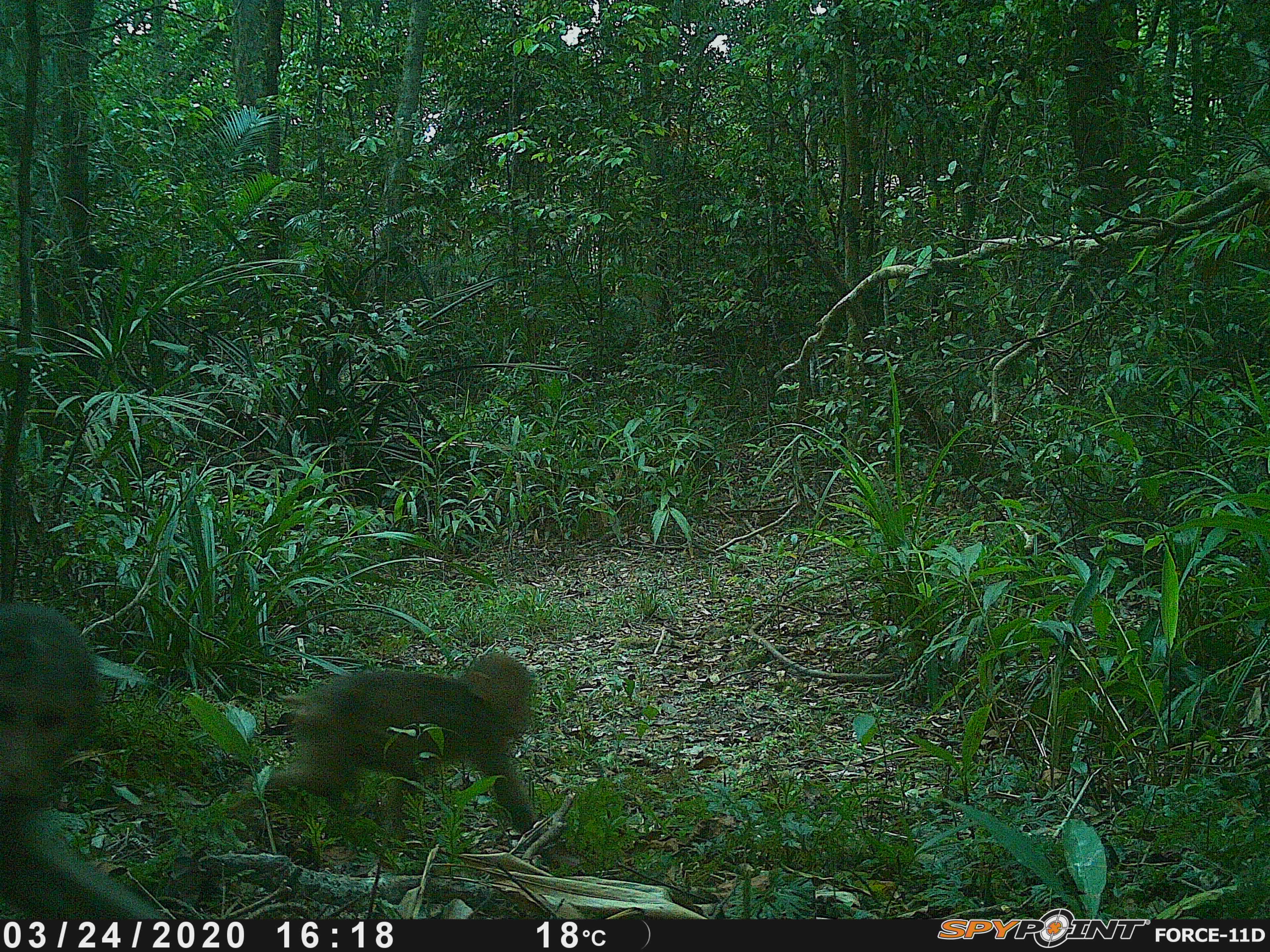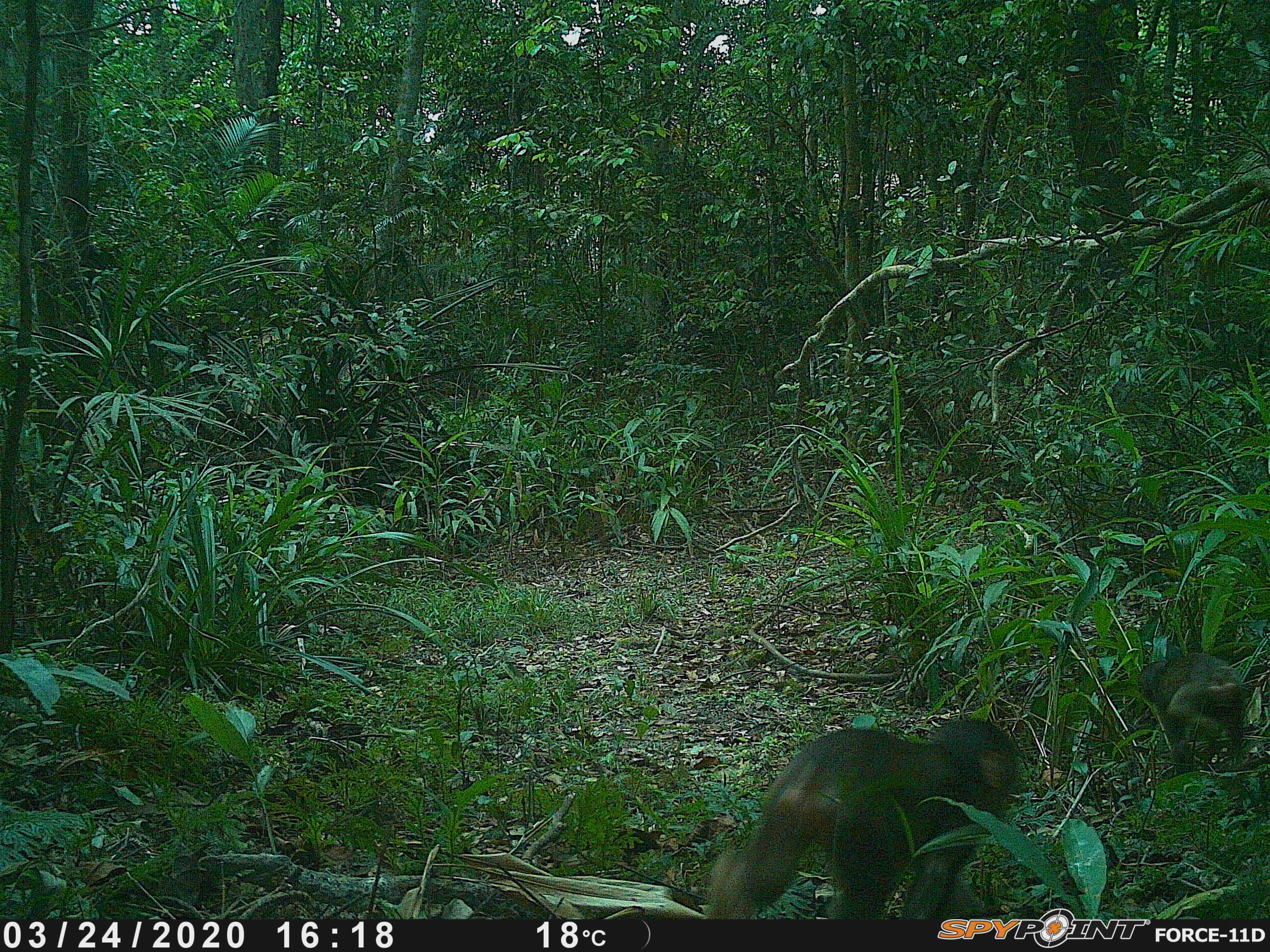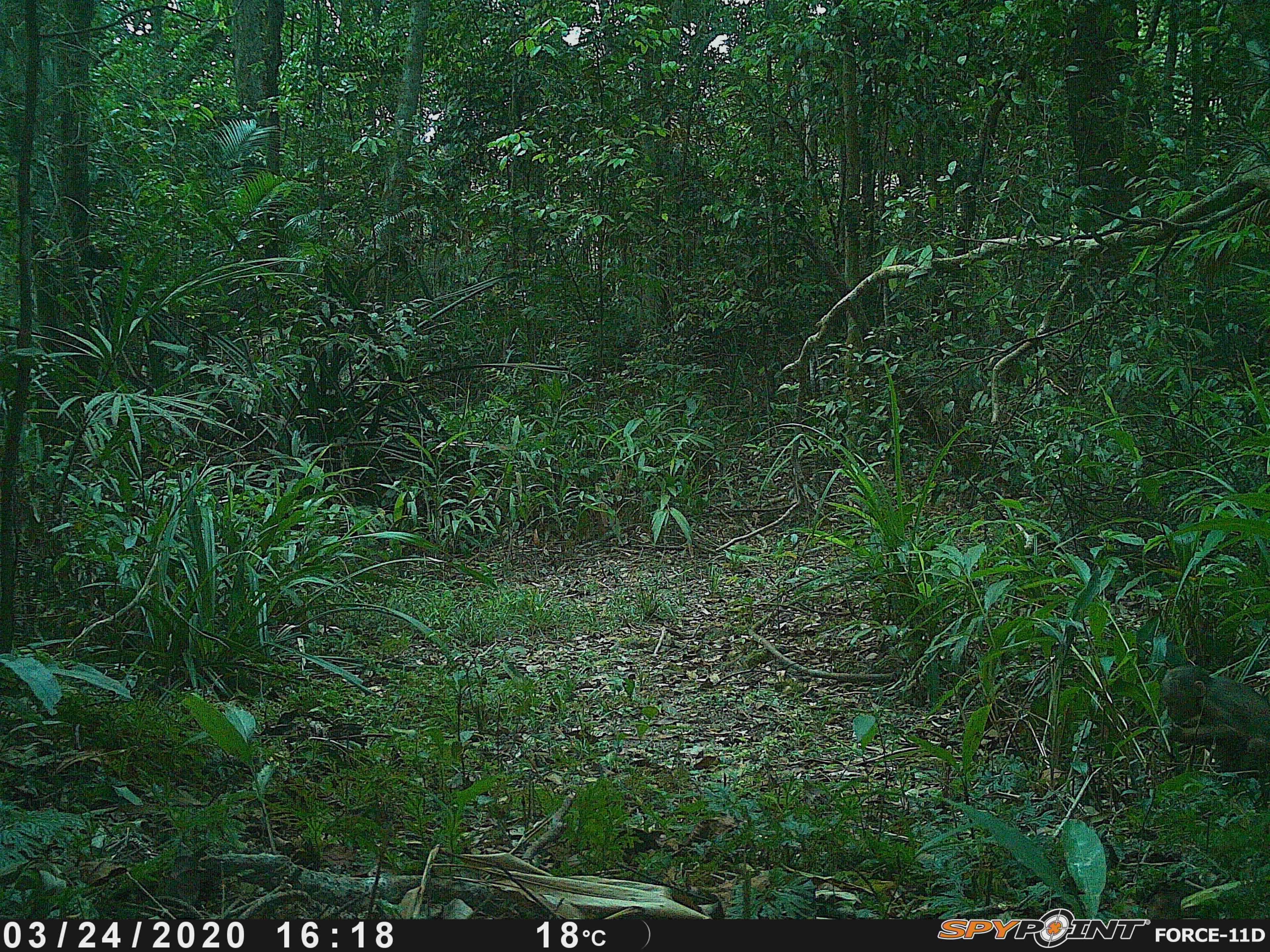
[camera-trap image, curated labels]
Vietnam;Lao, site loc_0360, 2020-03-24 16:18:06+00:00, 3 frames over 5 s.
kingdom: Animalia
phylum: Chordata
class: Mammalia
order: Primates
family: Cercopithecidae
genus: Macaca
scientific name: Macaca arctoides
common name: stump-tailed macaque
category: stump tailed macaque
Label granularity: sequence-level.